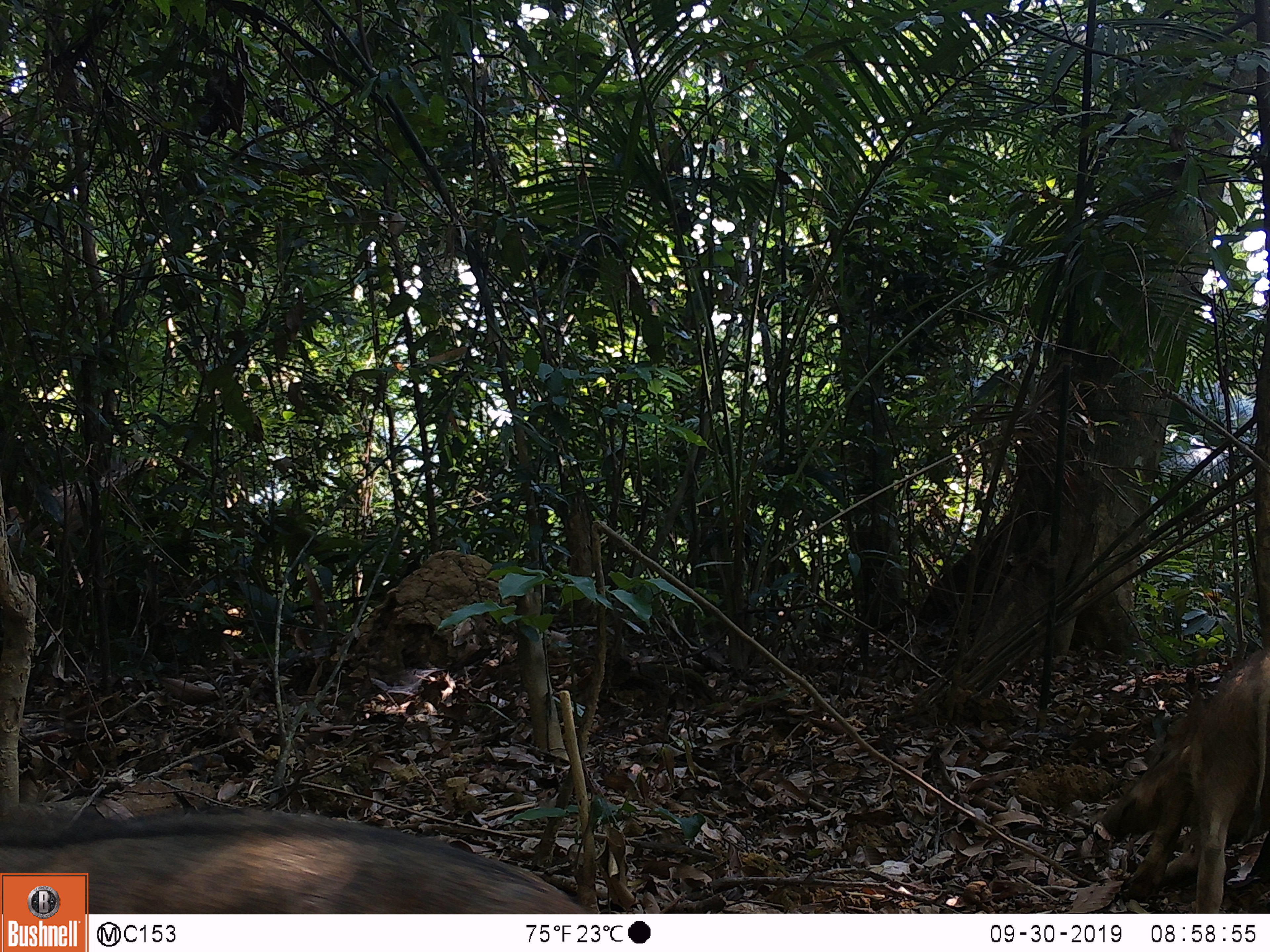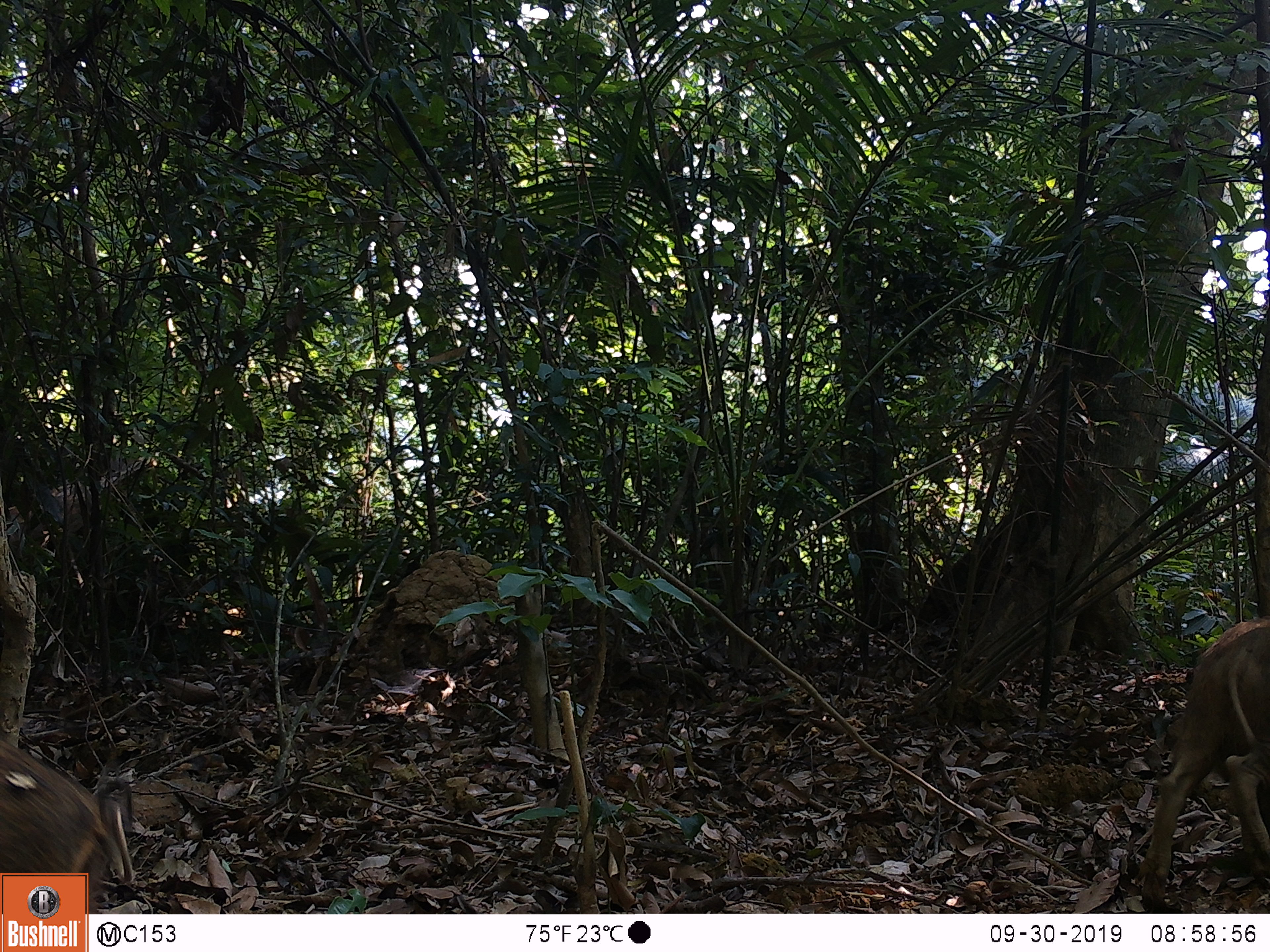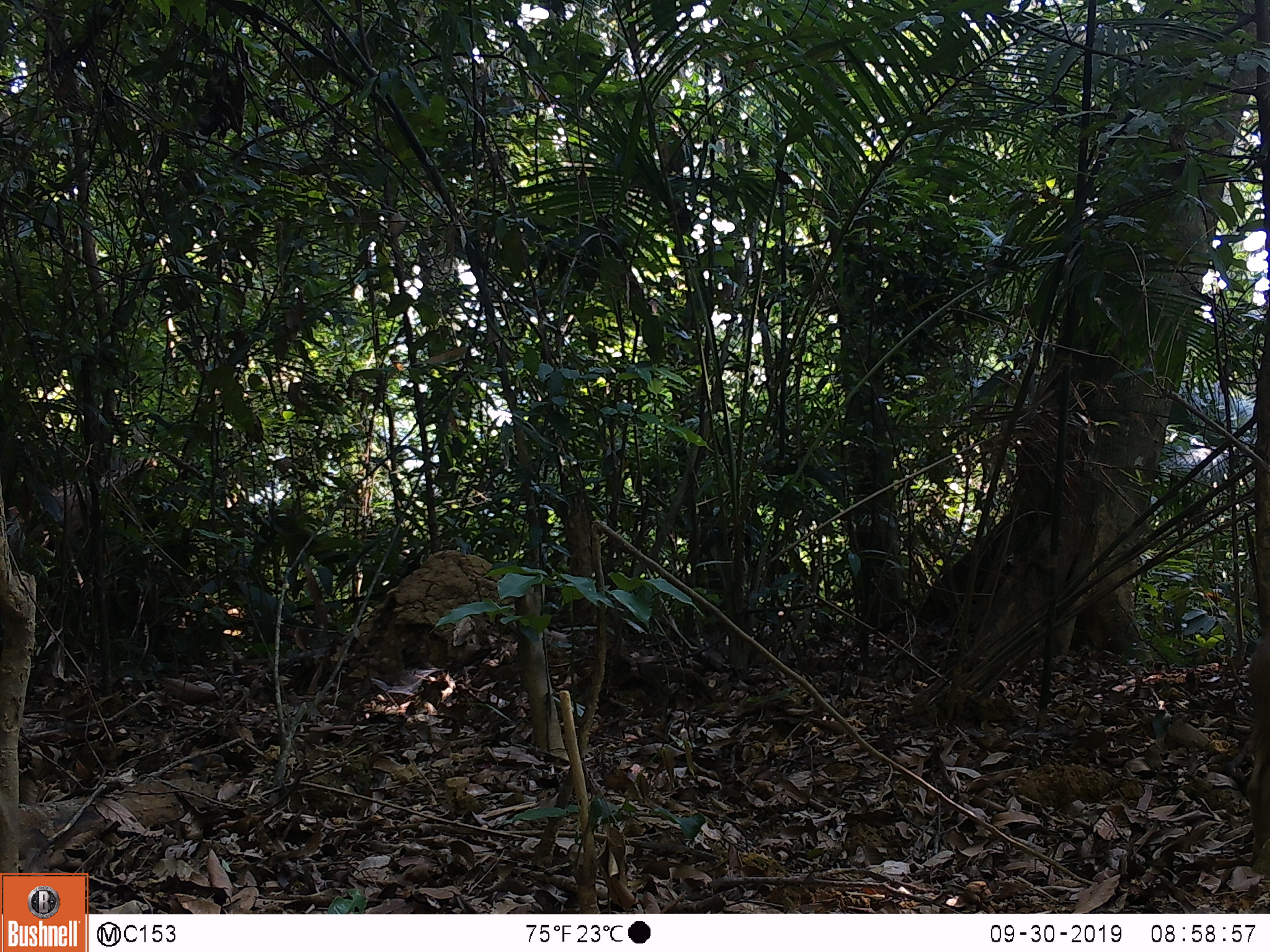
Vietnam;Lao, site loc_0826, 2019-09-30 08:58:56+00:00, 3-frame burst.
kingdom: Animalia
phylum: Chordata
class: Mammalia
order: Artiodactyla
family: Suidae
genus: Sus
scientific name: Sus scrofa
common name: eurasian wild pig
Eurasian wild pig (Sus scrofa). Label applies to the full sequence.